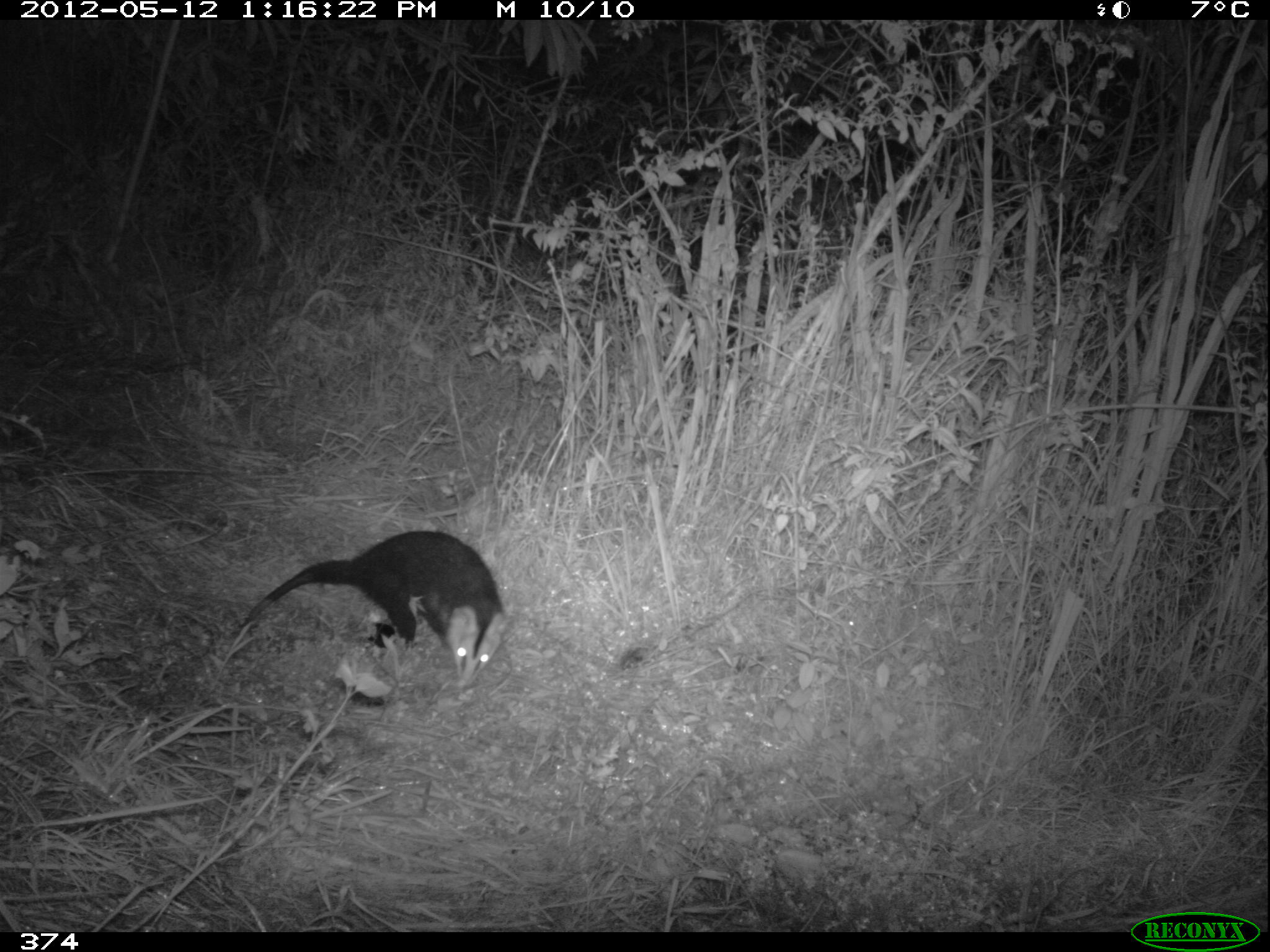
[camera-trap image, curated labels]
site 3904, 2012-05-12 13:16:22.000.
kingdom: Animalia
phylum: Chordata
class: Mammalia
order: Didelphimorphia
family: Didelphidae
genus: Didelphis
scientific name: Didelphis pernigra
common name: andean white-eared opossum